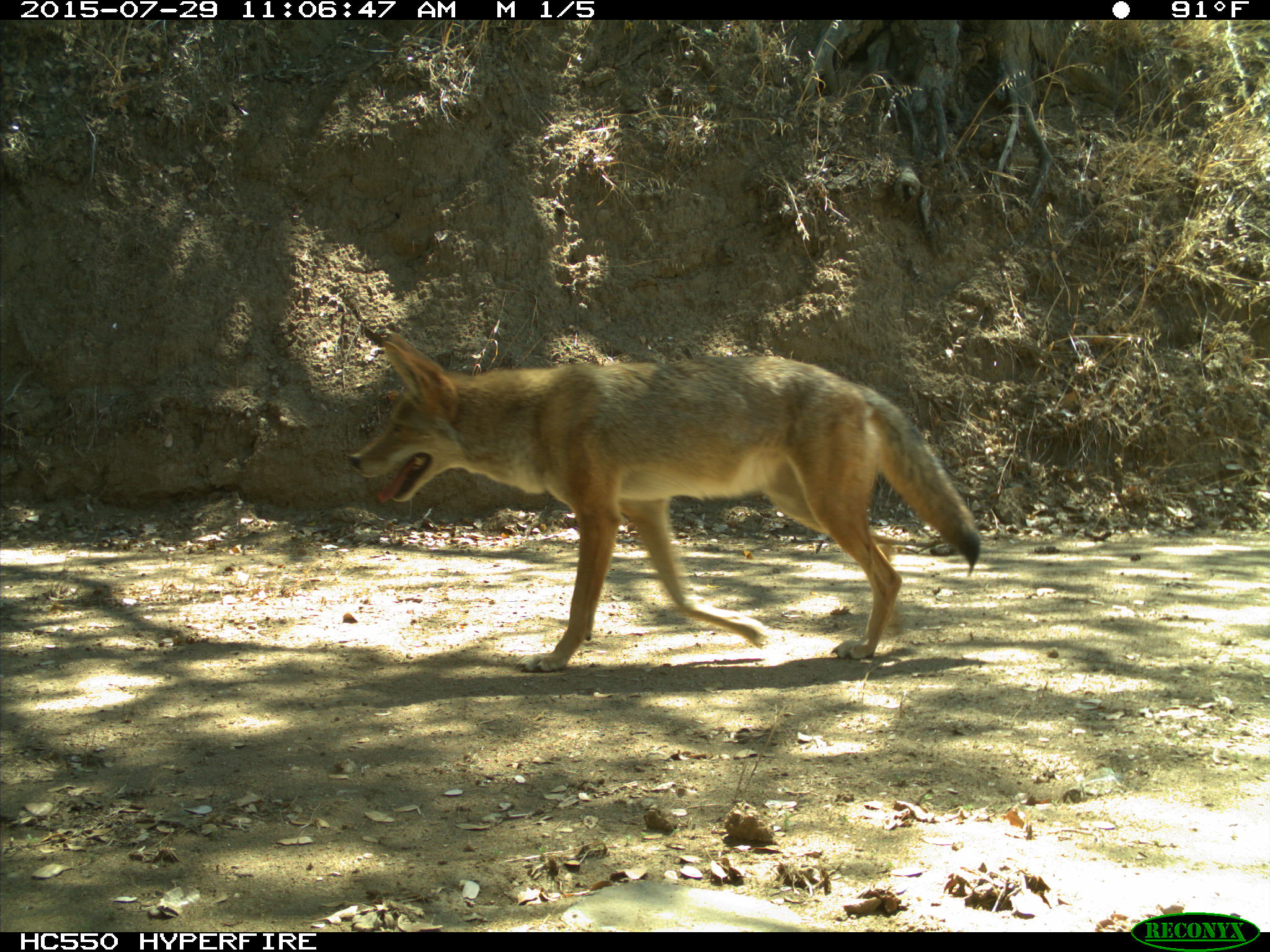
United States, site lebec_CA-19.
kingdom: Animalia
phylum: Chordata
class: Mammalia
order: Carnivora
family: Canidae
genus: Canis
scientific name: Canis latrans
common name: coyote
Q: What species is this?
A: Canis latrans (coyote).